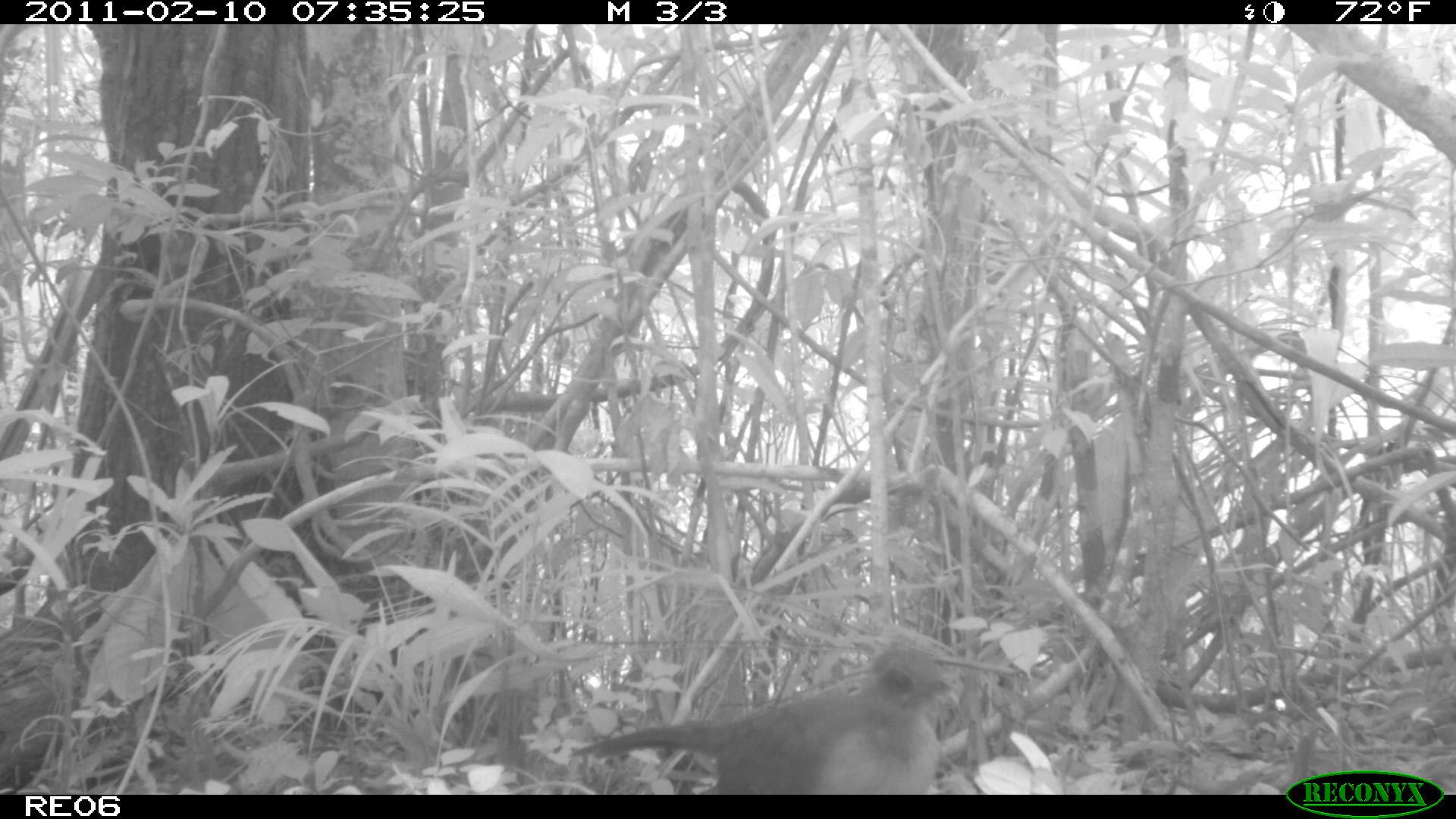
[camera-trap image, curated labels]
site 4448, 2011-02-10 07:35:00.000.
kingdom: Animalia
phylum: Chordata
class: Aves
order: Cuculiformes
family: Cuculidae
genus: Coua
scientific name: Coua serriana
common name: red-breasted coua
Coua serriana (red-breasted coua), count 1.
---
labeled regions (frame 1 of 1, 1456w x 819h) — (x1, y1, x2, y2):
coua serriana: (578, 638, 953, 789)